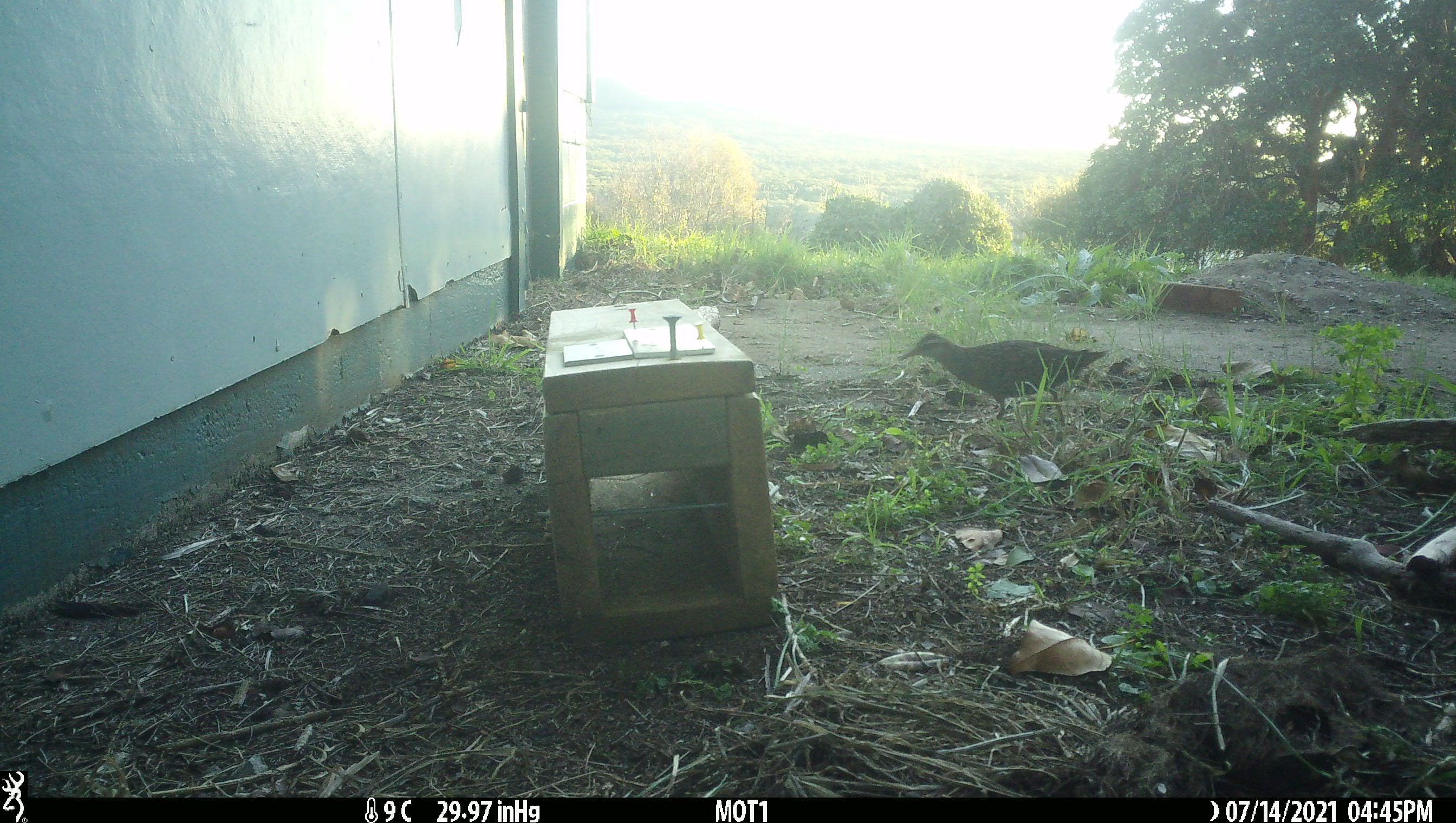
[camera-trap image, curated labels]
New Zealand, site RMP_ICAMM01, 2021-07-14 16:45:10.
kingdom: Animalia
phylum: Chordata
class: Aves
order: Gruiformes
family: Rallidae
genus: Gallirallus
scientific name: Gallirallus philippensis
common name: buff-banded rail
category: banded rail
Banded rail (buff-banded rail) (Gallirallus philippensis).